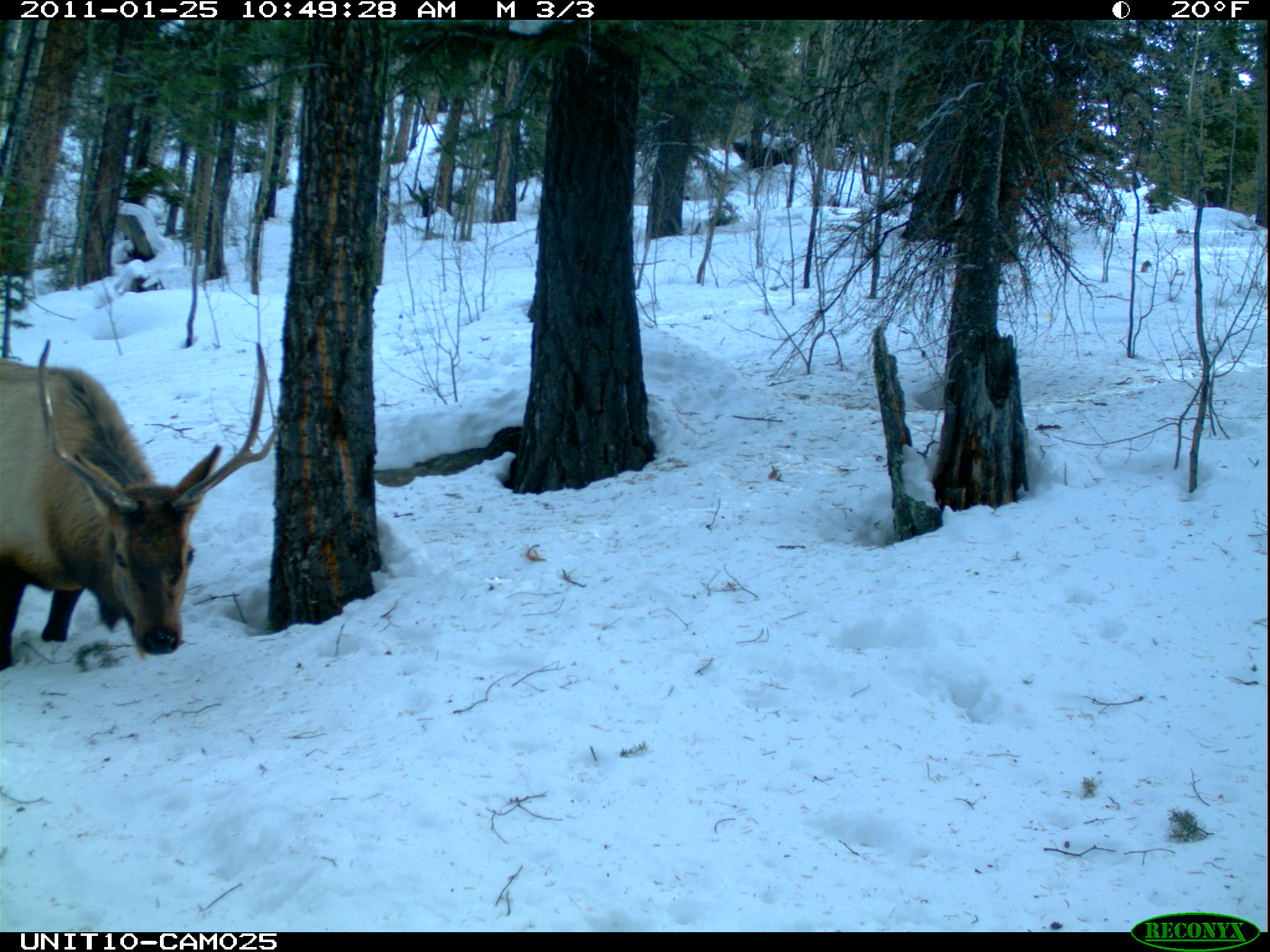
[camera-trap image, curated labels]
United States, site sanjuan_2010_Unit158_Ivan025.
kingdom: Animalia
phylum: Chordata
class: Mammalia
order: Artiodactyla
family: Cervidae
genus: Cervus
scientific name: Cervus elaphus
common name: red deer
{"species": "Cervus elaphus (red deer)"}